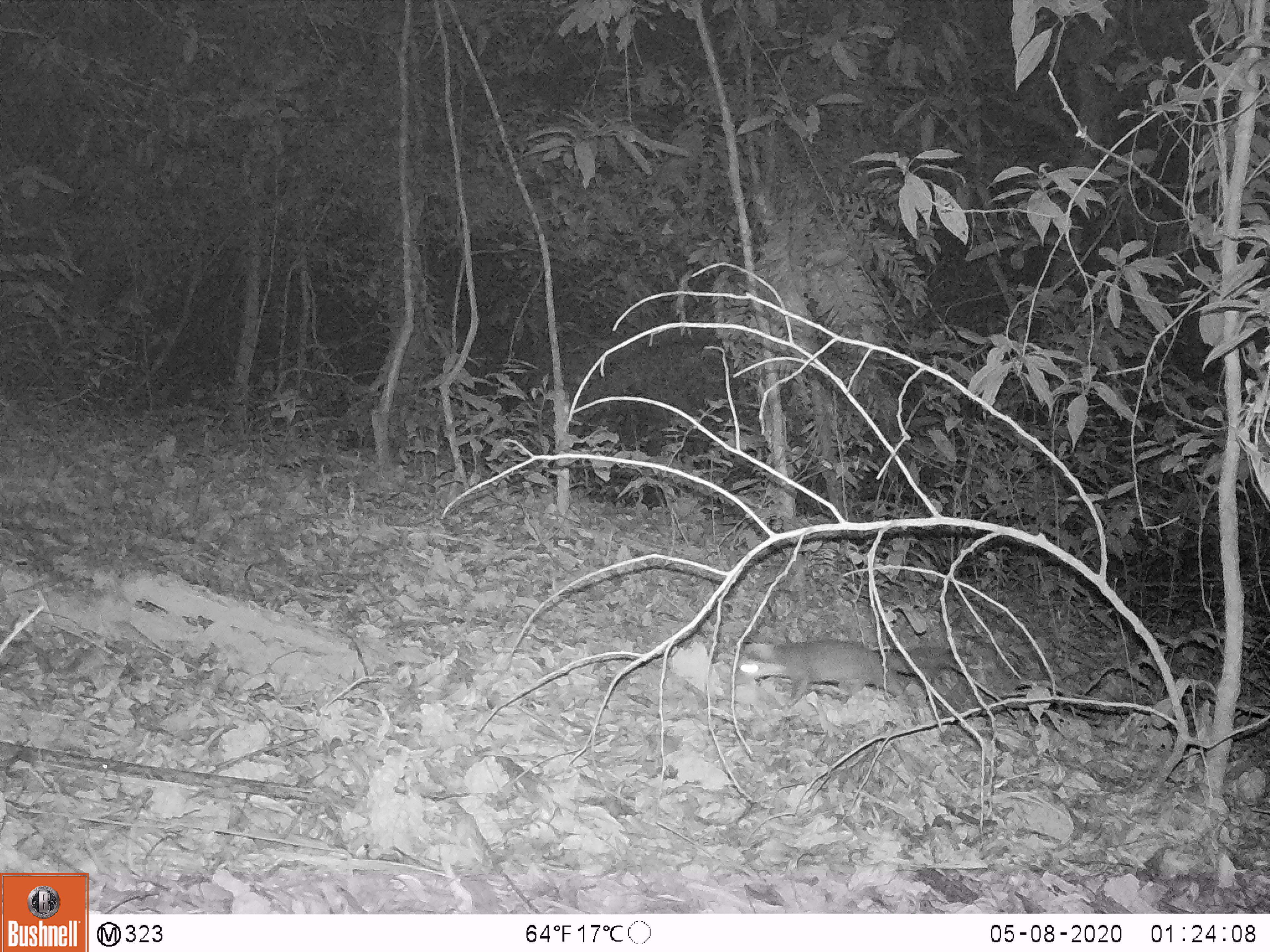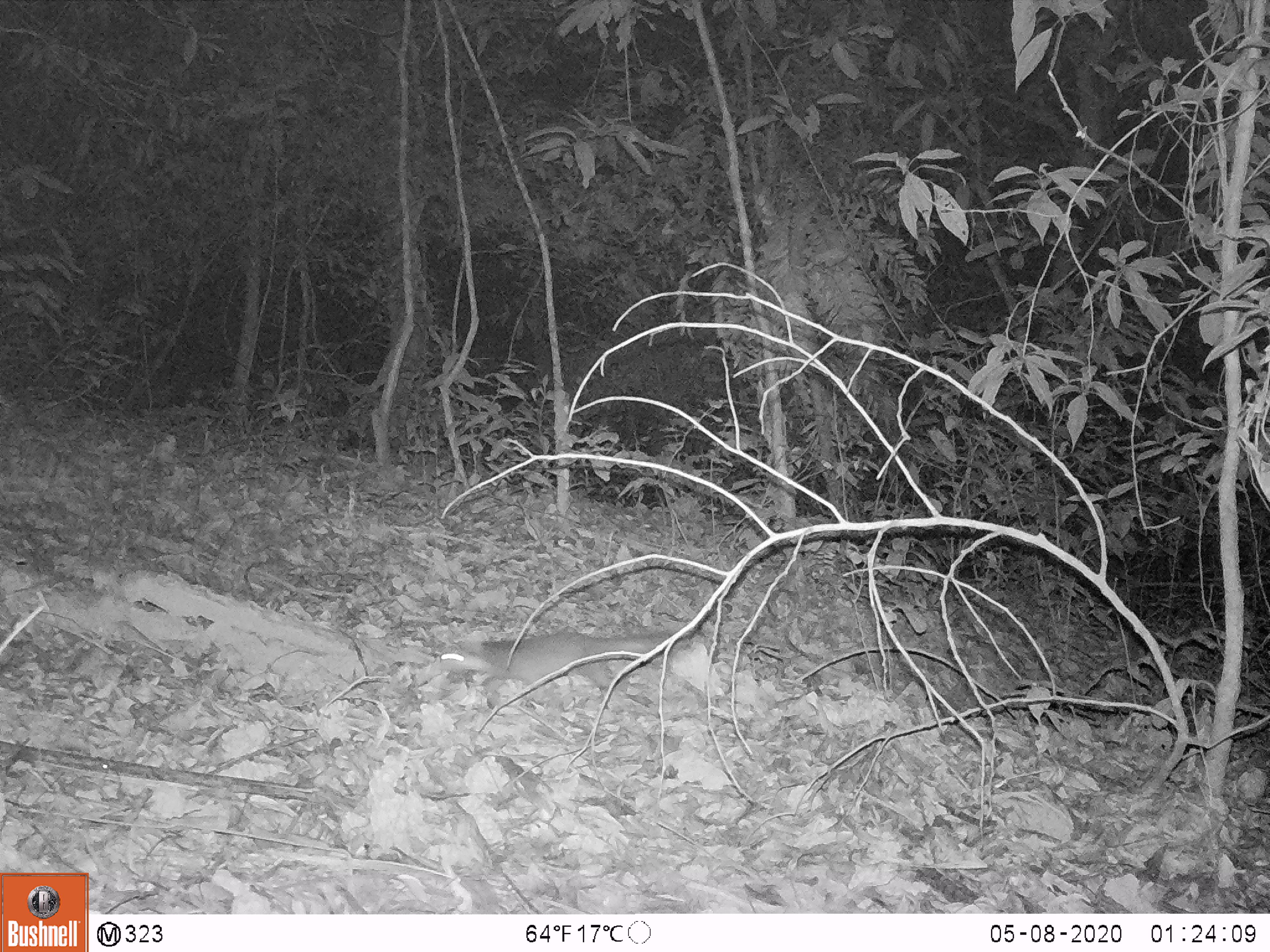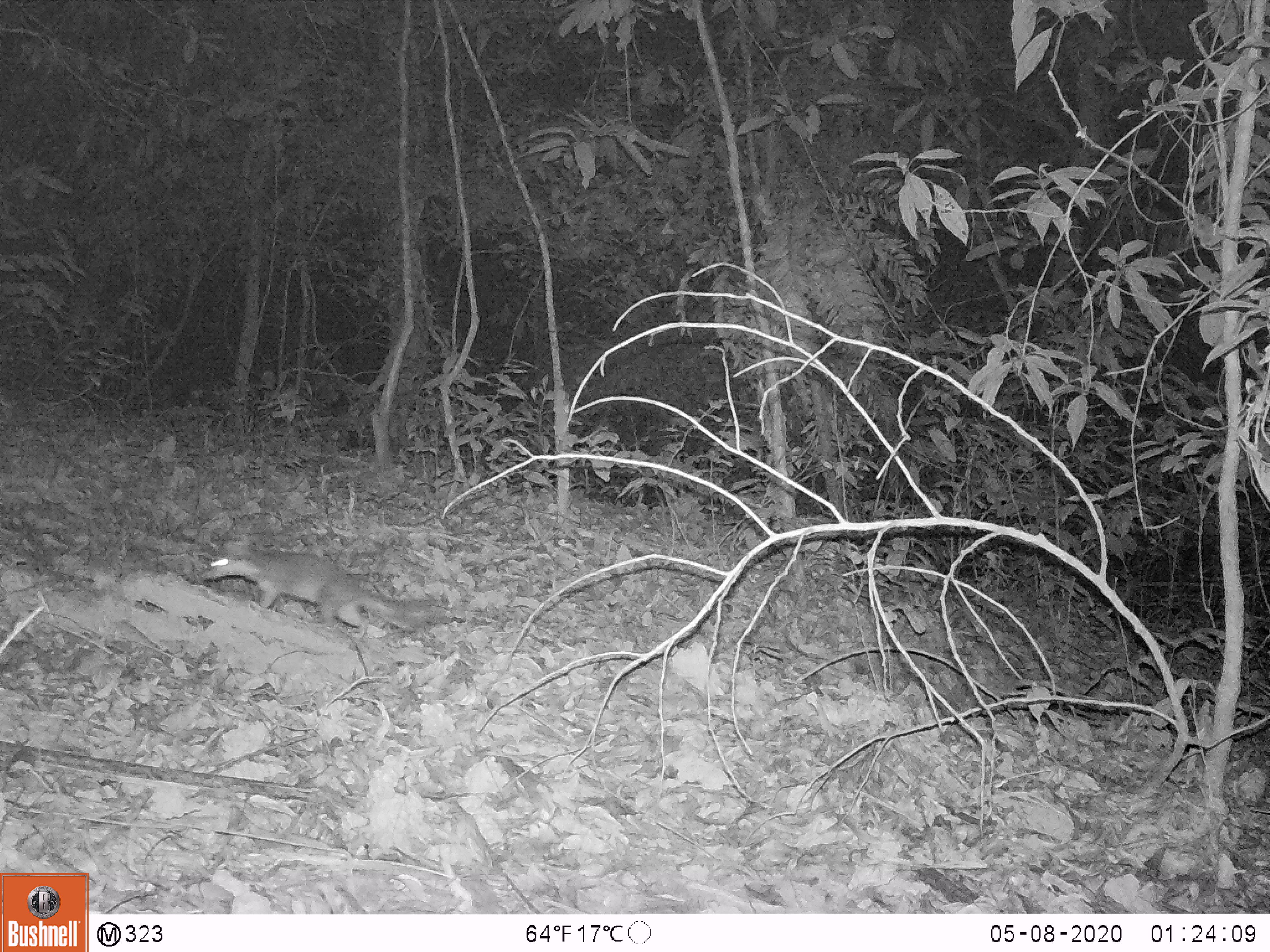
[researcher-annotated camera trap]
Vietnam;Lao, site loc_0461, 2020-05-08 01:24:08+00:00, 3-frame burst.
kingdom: Animalia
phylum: Chordata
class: Mammalia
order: Carnivora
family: Mustelidae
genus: Melogale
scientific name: Melogale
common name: ferret badger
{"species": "ferret badger (Melogale)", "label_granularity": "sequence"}